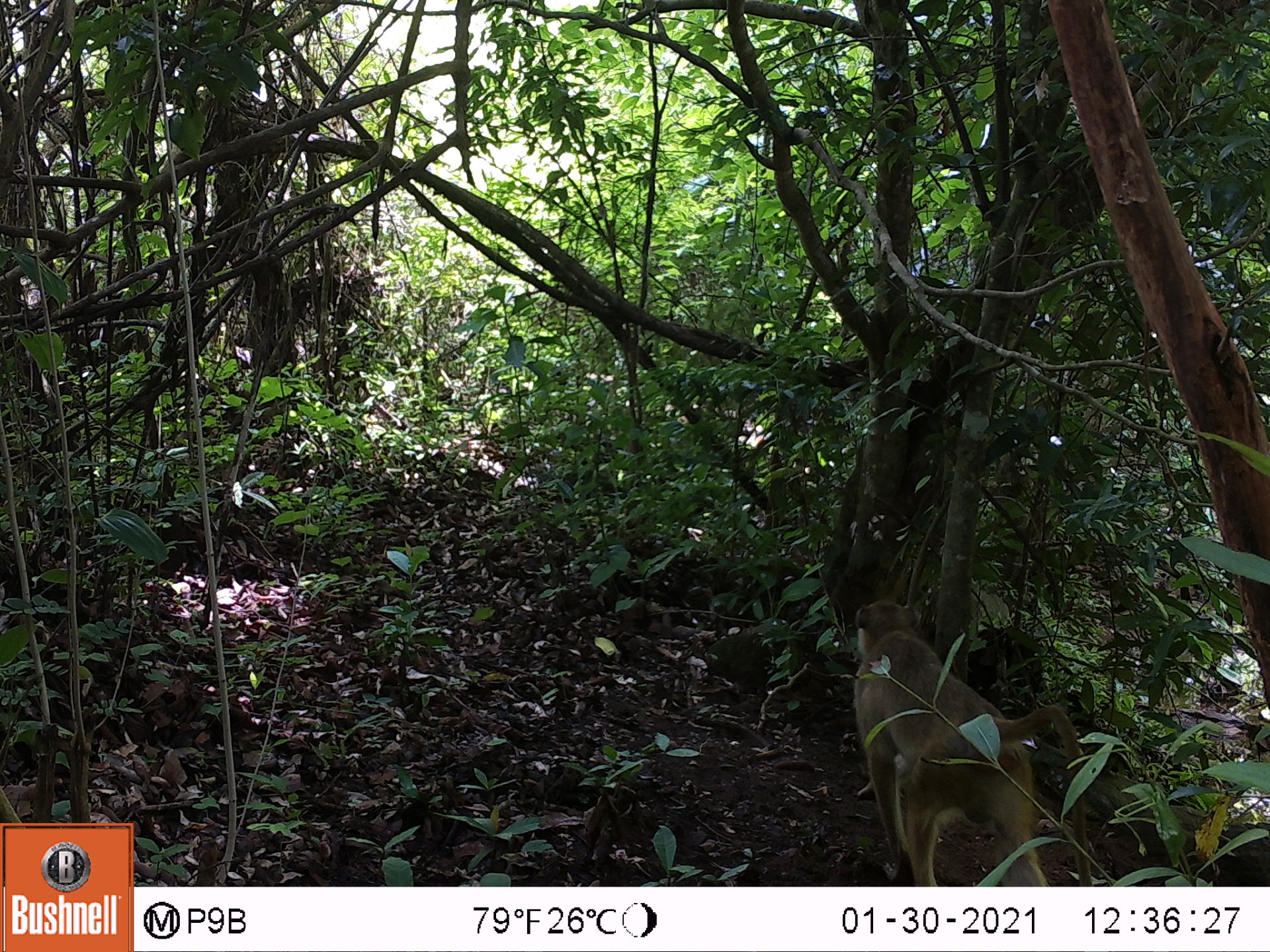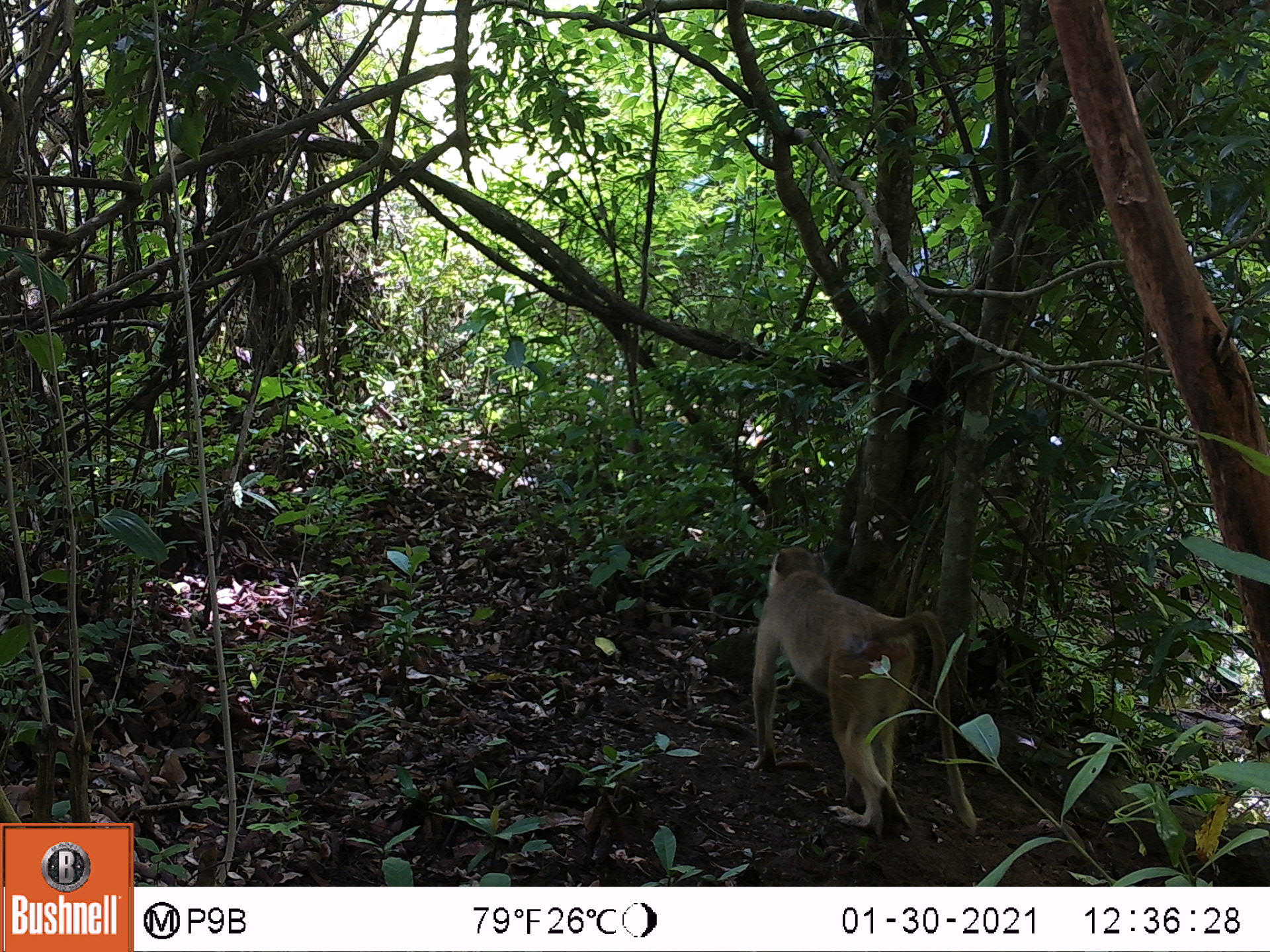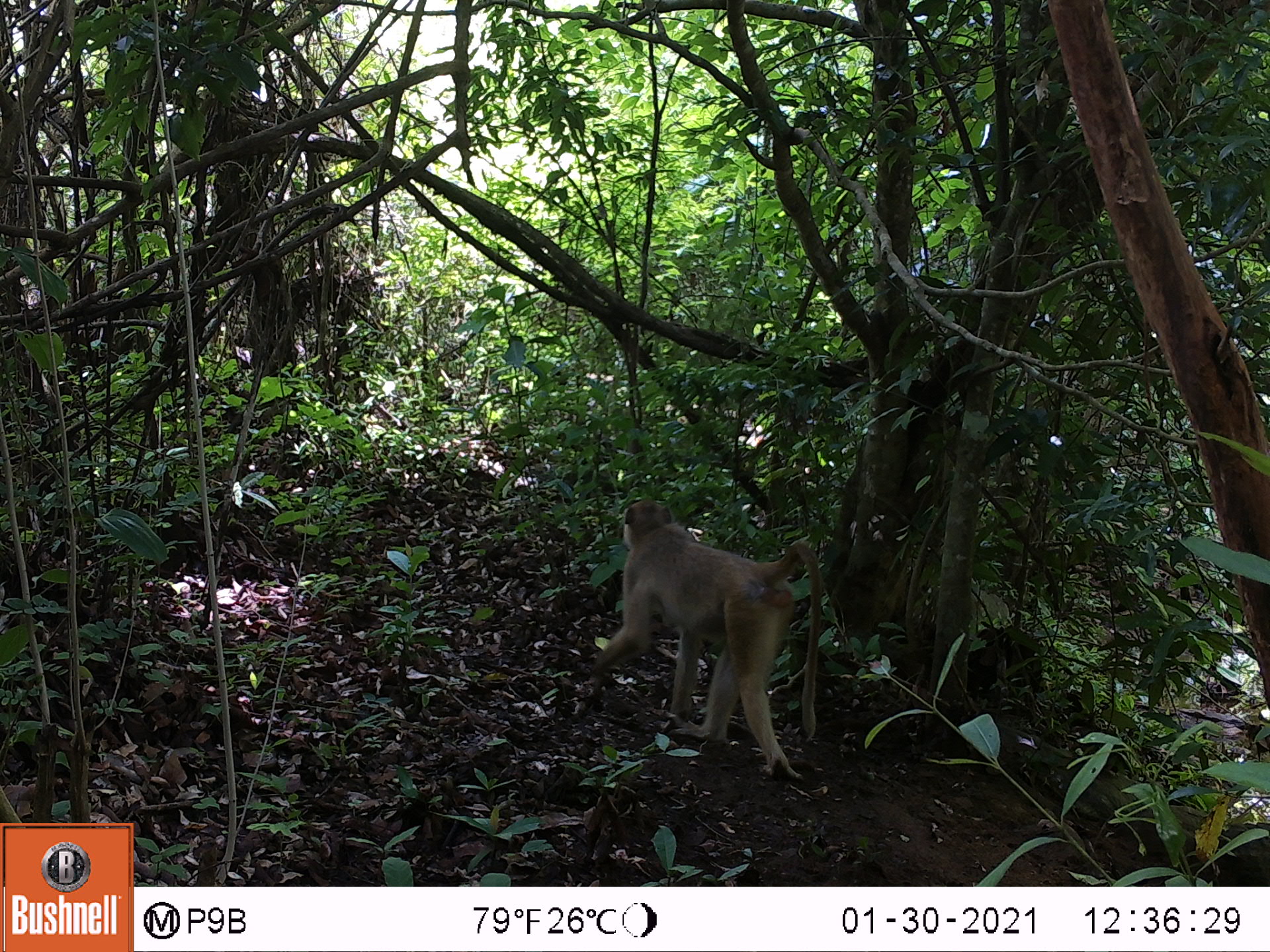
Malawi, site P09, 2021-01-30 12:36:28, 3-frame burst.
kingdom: Animalia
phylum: Chordata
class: Mammalia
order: Primates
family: Cercopithecidae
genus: Papio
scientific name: Papio cynocephalus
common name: yellow baboon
Yellow baboon (Papio cynocephalus), count 1.